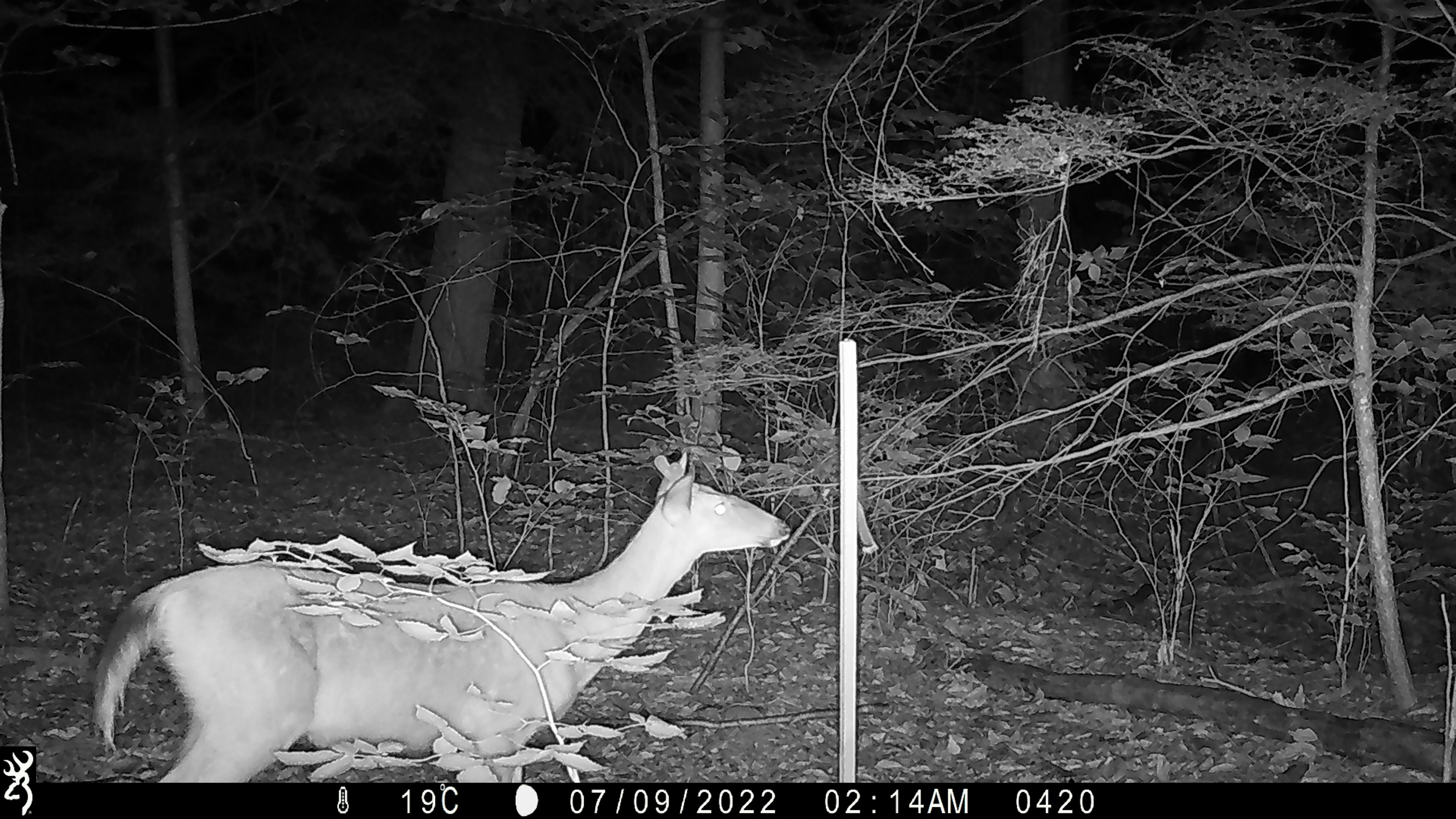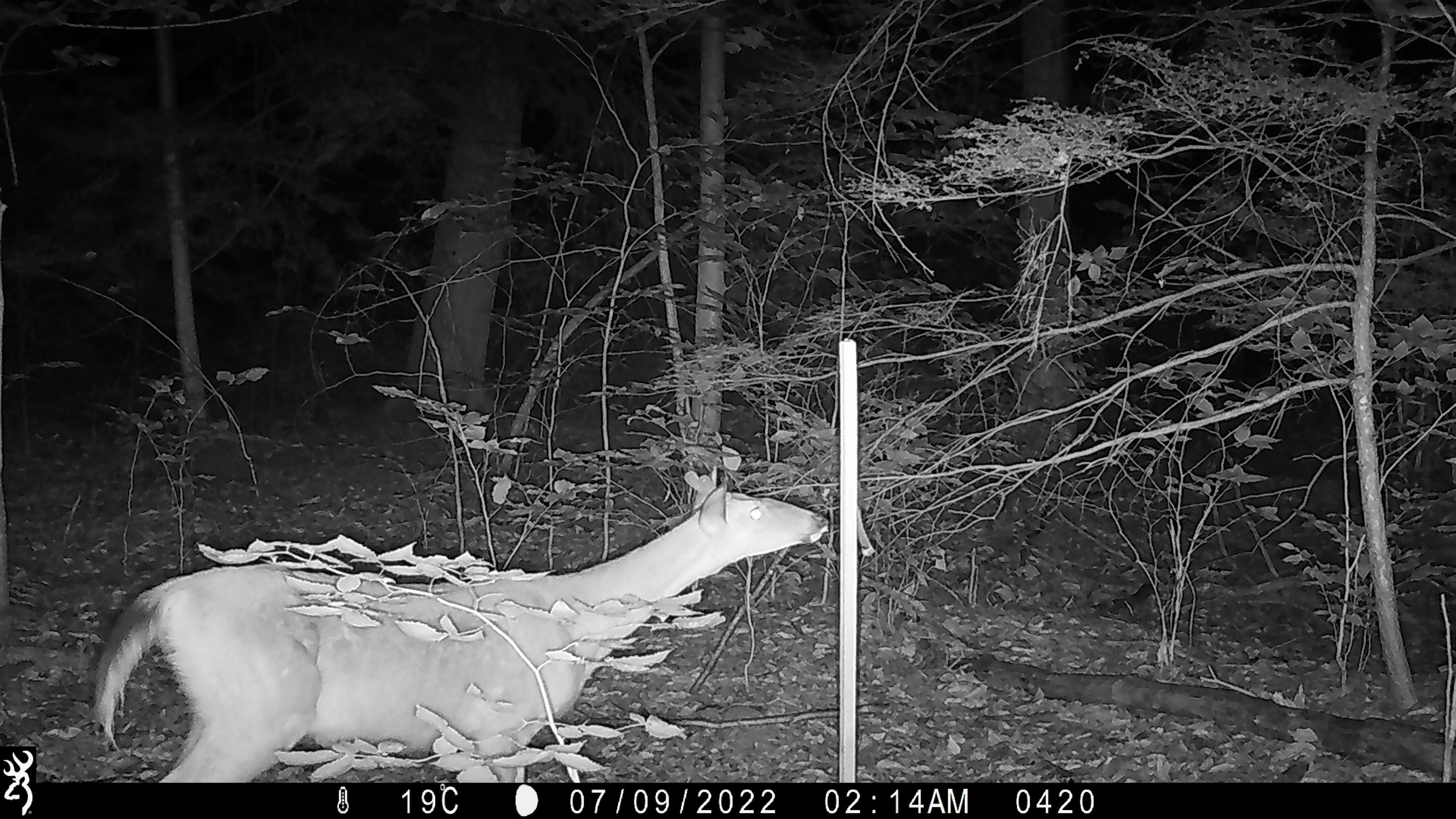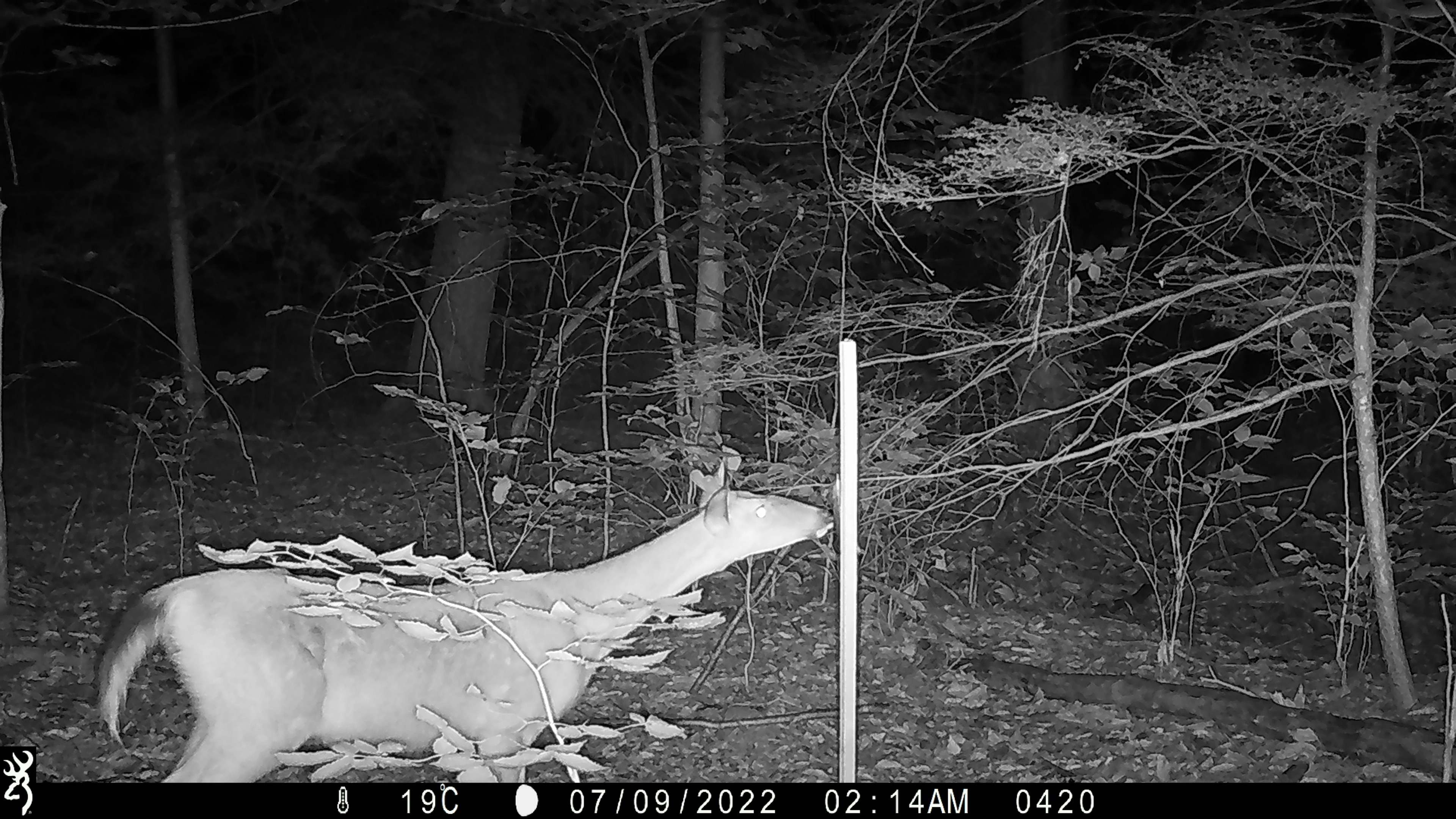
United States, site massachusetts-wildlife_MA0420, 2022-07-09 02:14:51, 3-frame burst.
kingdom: Animalia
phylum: Chordata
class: Mammalia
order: Artiodactyla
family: Cervidae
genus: Odocoileus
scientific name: Odocoileus virginianus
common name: white-tailed deer